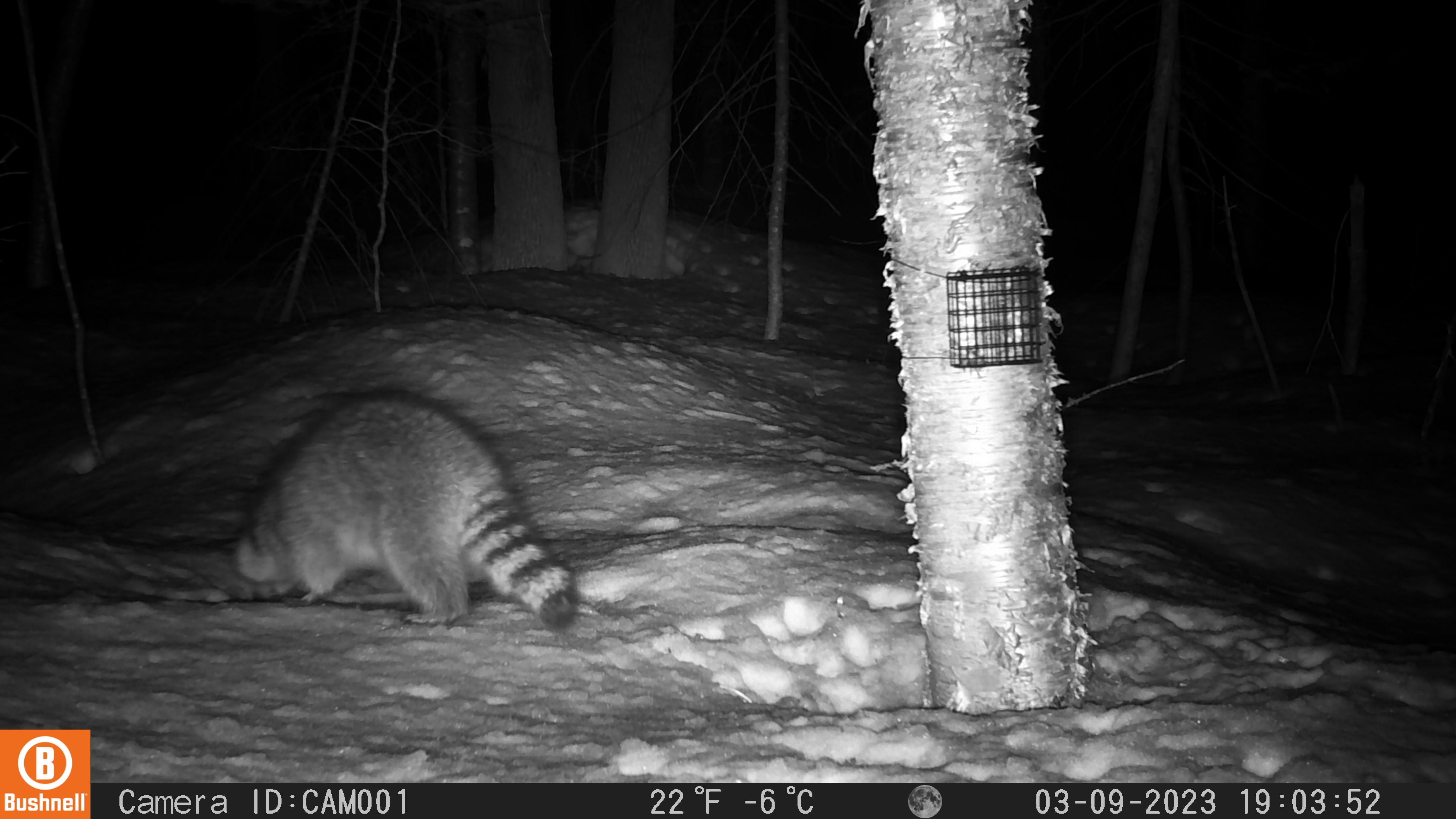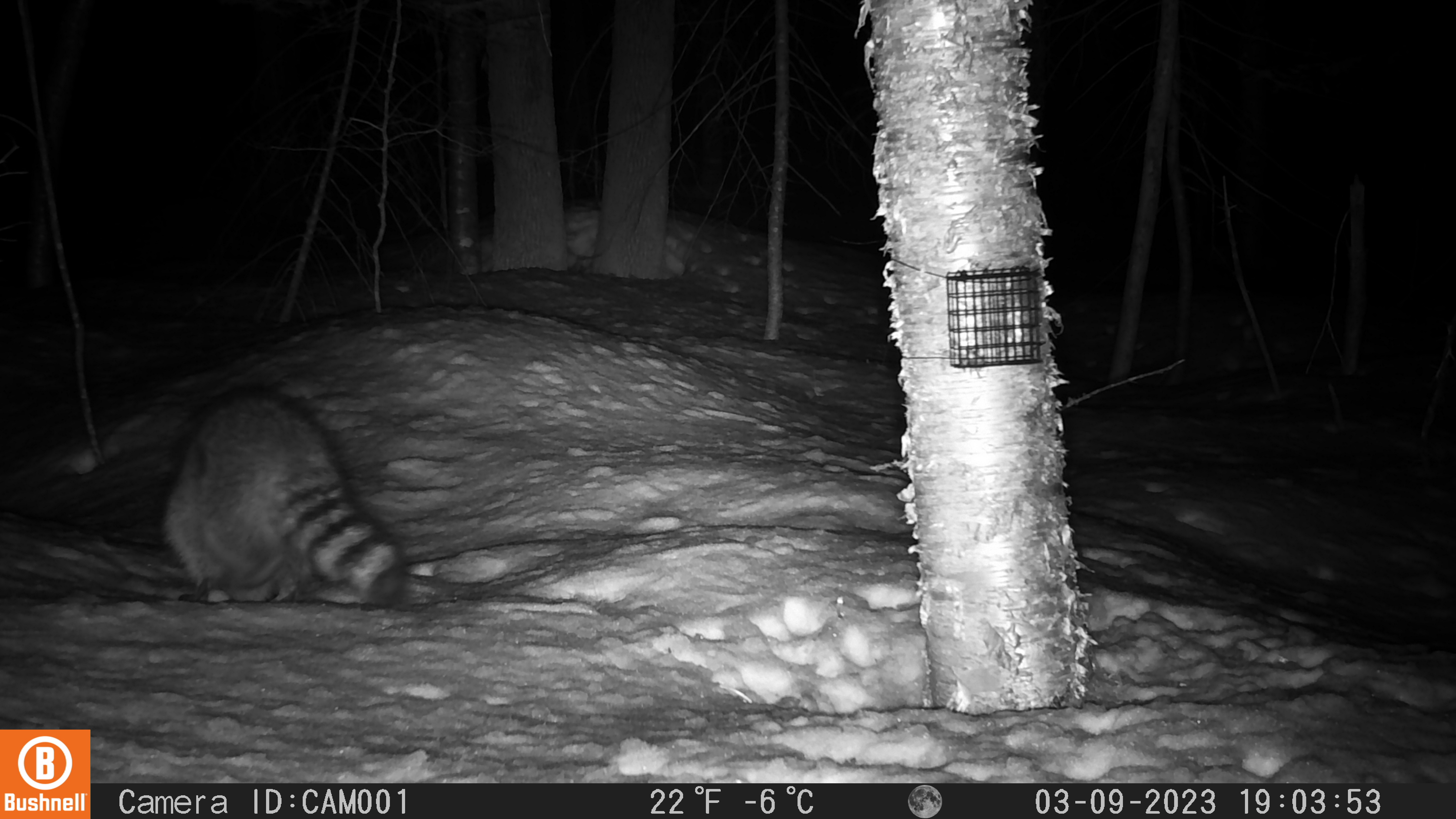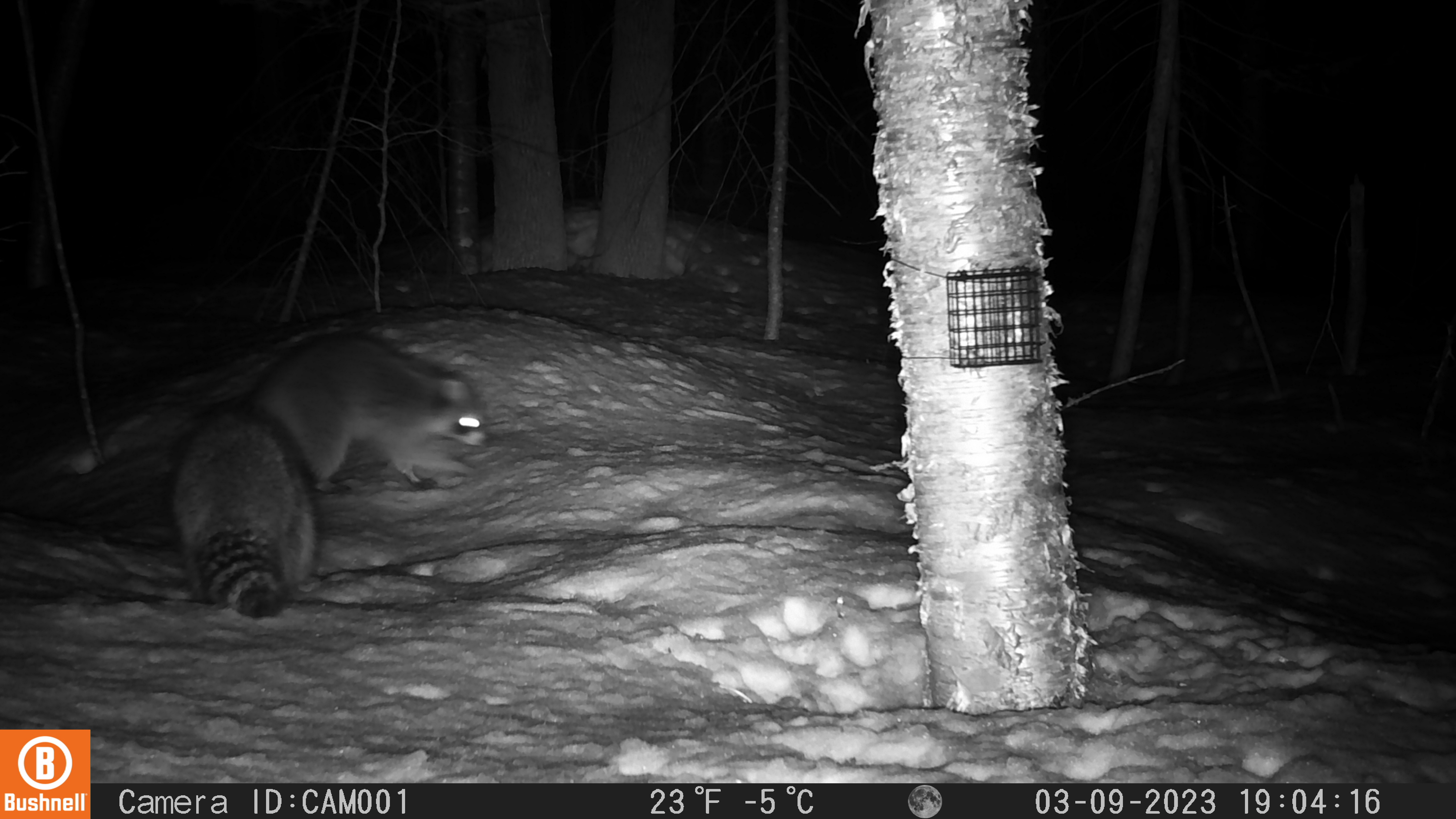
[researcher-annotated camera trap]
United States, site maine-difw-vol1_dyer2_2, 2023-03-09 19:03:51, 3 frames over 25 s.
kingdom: Animalia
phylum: Chordata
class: Mammalia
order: Carnivora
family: Procyonidae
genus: Procyon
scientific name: Procyon lotor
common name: raccoon